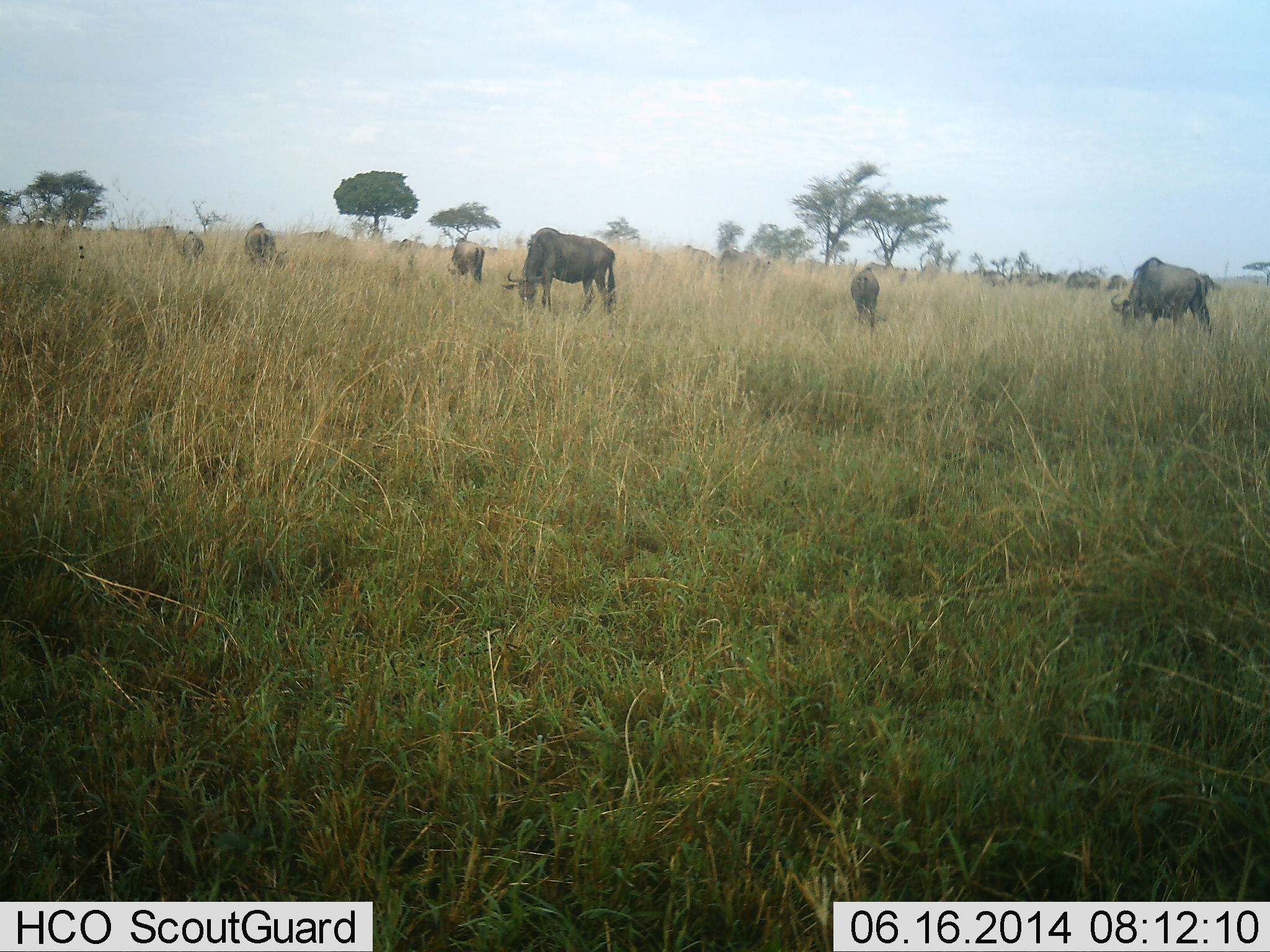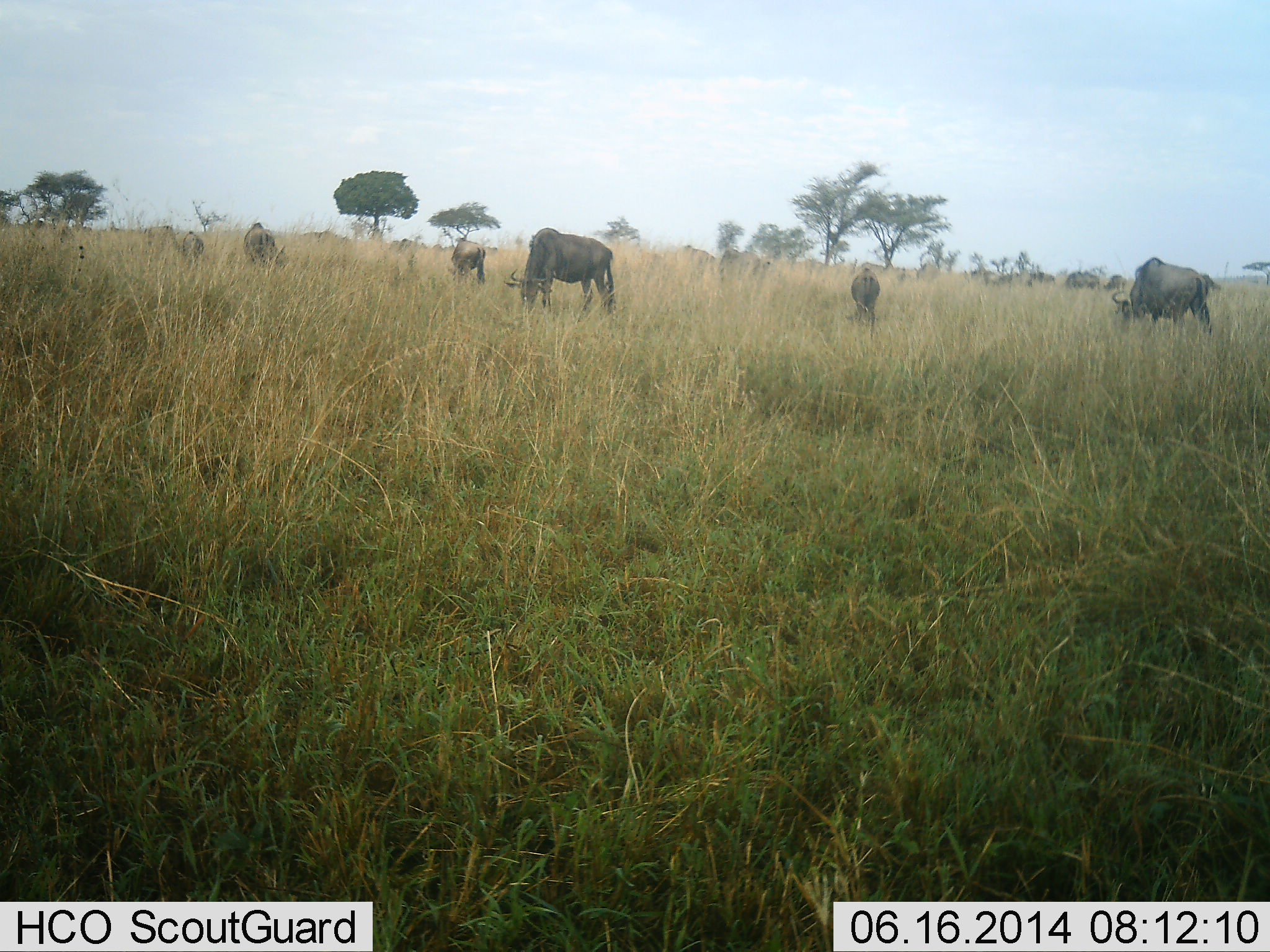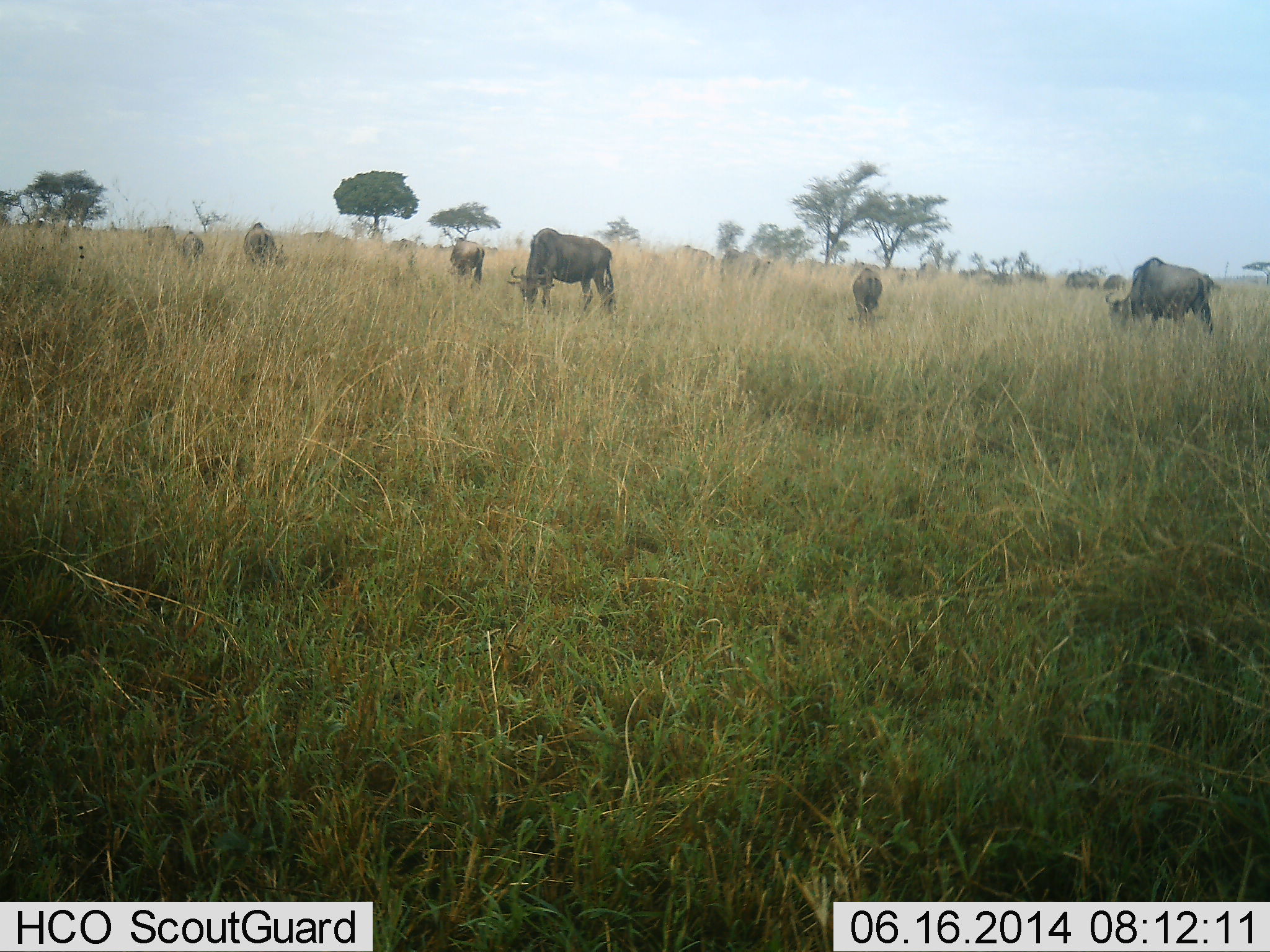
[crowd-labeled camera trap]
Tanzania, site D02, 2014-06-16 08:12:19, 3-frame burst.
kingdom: Animalia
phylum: Chordata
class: Mammalia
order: Artiodactyla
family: Bovidae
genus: Connochaetes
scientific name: Connochaetes taurinus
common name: blue wildebeest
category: wildebeest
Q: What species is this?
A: Wildebeest (blue wildebeest) (Connochaetes taurinus).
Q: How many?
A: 11-50.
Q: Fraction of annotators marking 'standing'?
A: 60%.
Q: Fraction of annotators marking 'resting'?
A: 0%.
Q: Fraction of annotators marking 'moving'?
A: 40%.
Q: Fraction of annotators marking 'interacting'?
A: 0%.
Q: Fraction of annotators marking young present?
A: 10%.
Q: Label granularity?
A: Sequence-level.